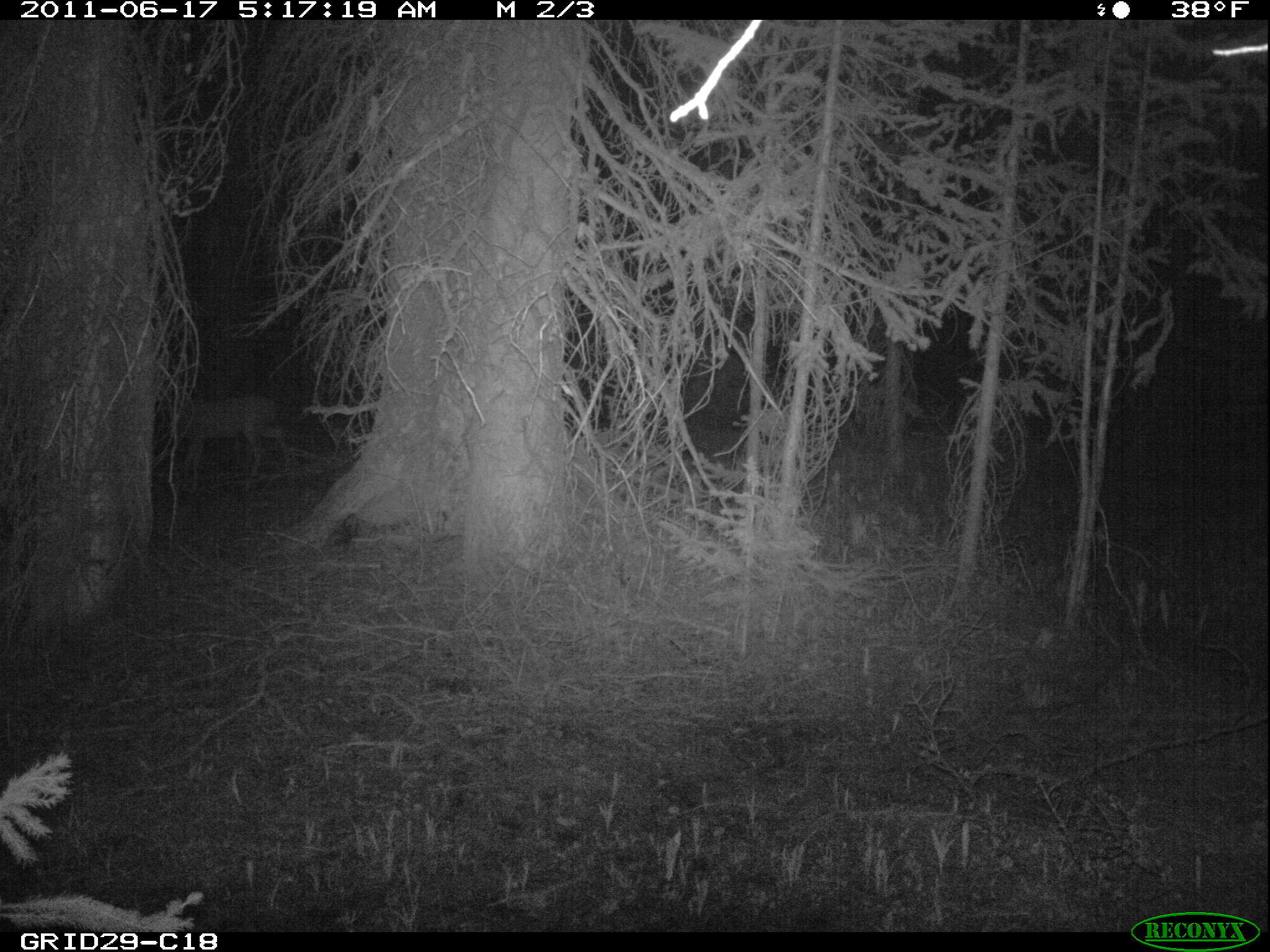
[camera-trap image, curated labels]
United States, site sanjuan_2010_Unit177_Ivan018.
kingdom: Animalia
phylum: Chordata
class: Mammalia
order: Artiodactyla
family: Cervidae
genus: Odocoileus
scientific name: Odocoileus hemionus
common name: mule deer